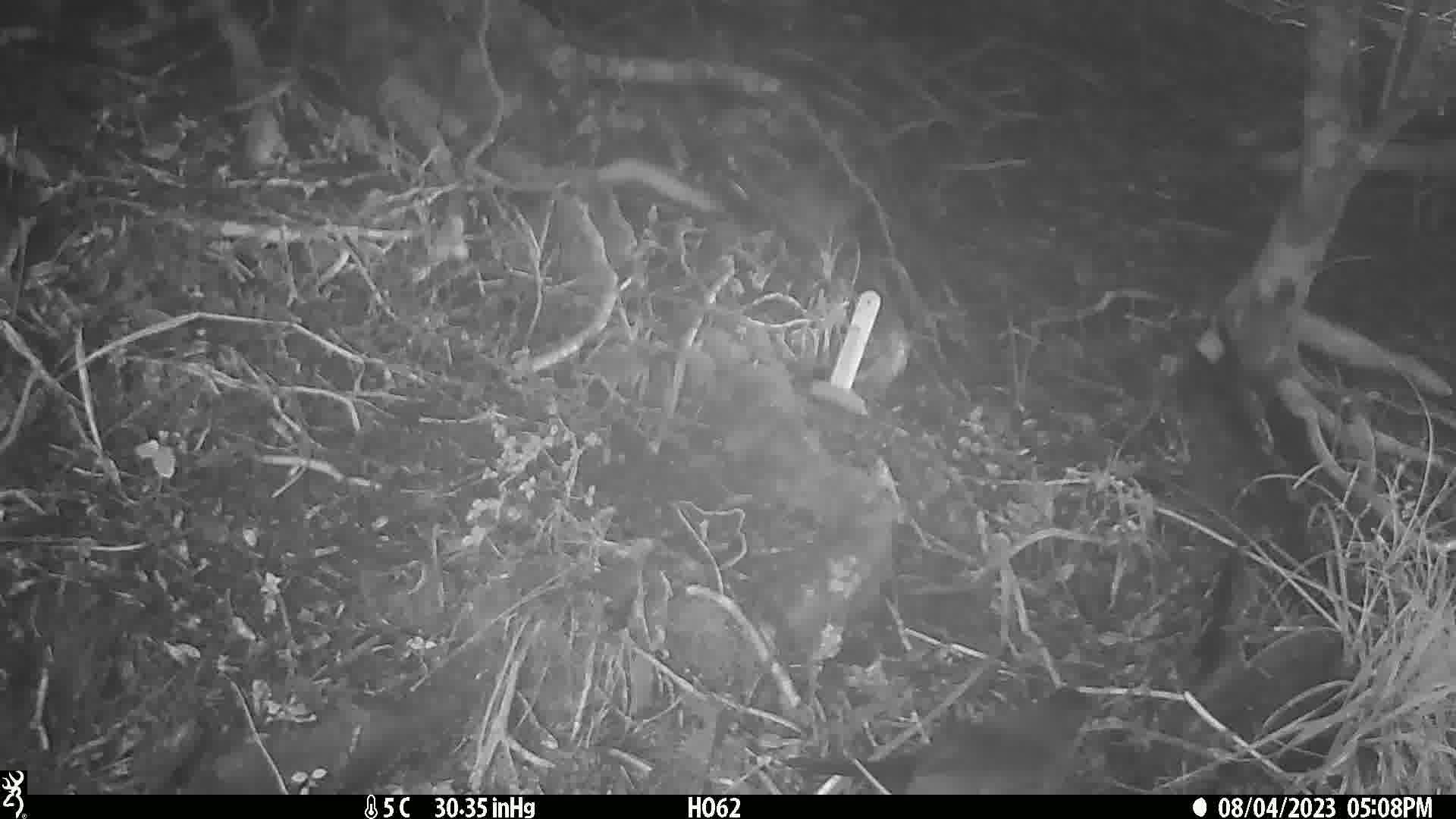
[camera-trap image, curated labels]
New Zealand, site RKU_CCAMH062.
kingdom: Animalia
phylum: Chordata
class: Aves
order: Passeriformes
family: Turdidae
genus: Turdus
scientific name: Turdus merula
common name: eurasian blackbird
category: blackbird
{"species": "blackbird (eurasian blackbird) (Turdus merula)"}